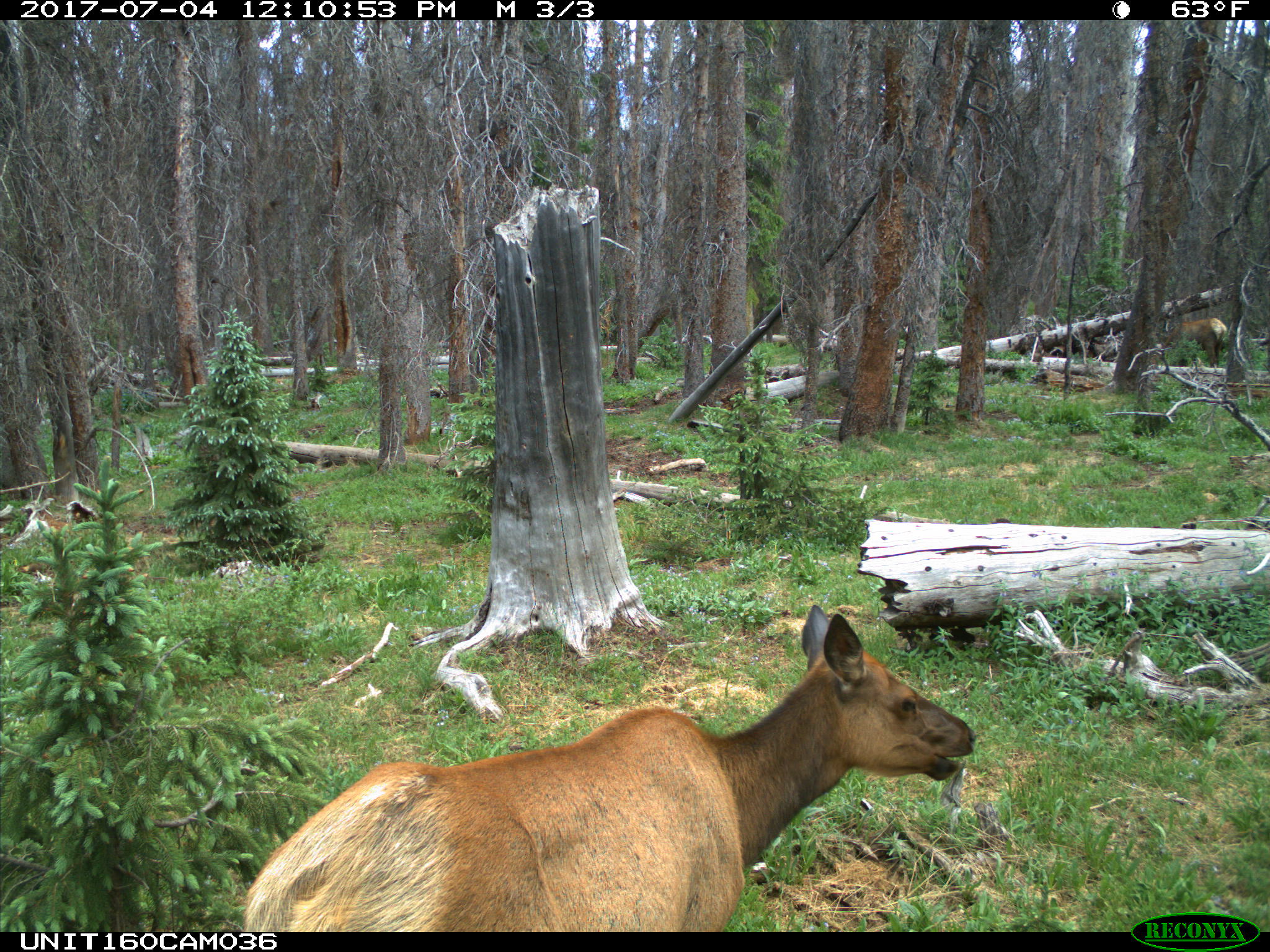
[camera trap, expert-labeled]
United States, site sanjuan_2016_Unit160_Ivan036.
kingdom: Animalia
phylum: Chordata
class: Mammalia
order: Artiodactyla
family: Cervidae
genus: Cervus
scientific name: Cervus elaphus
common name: red deer